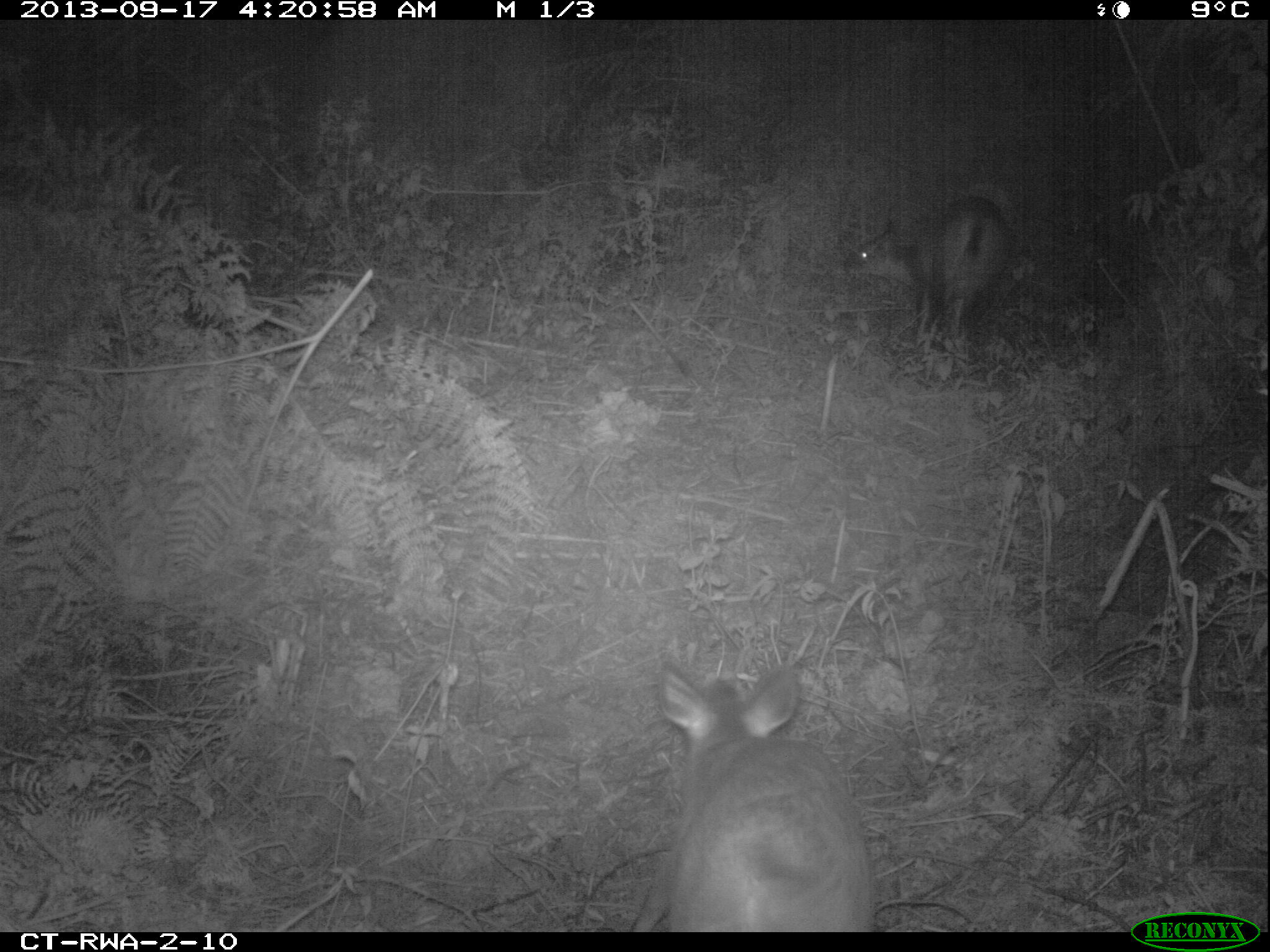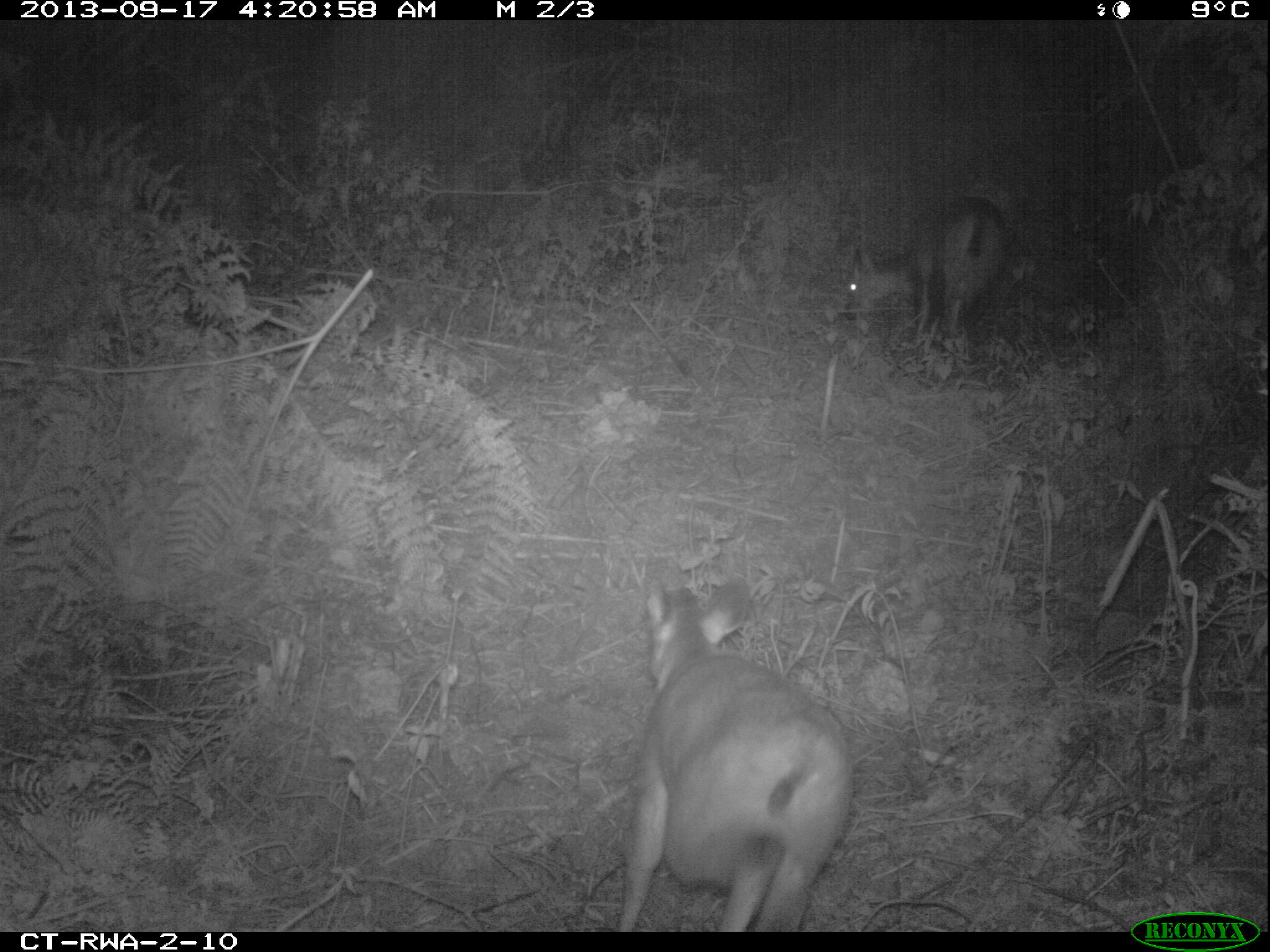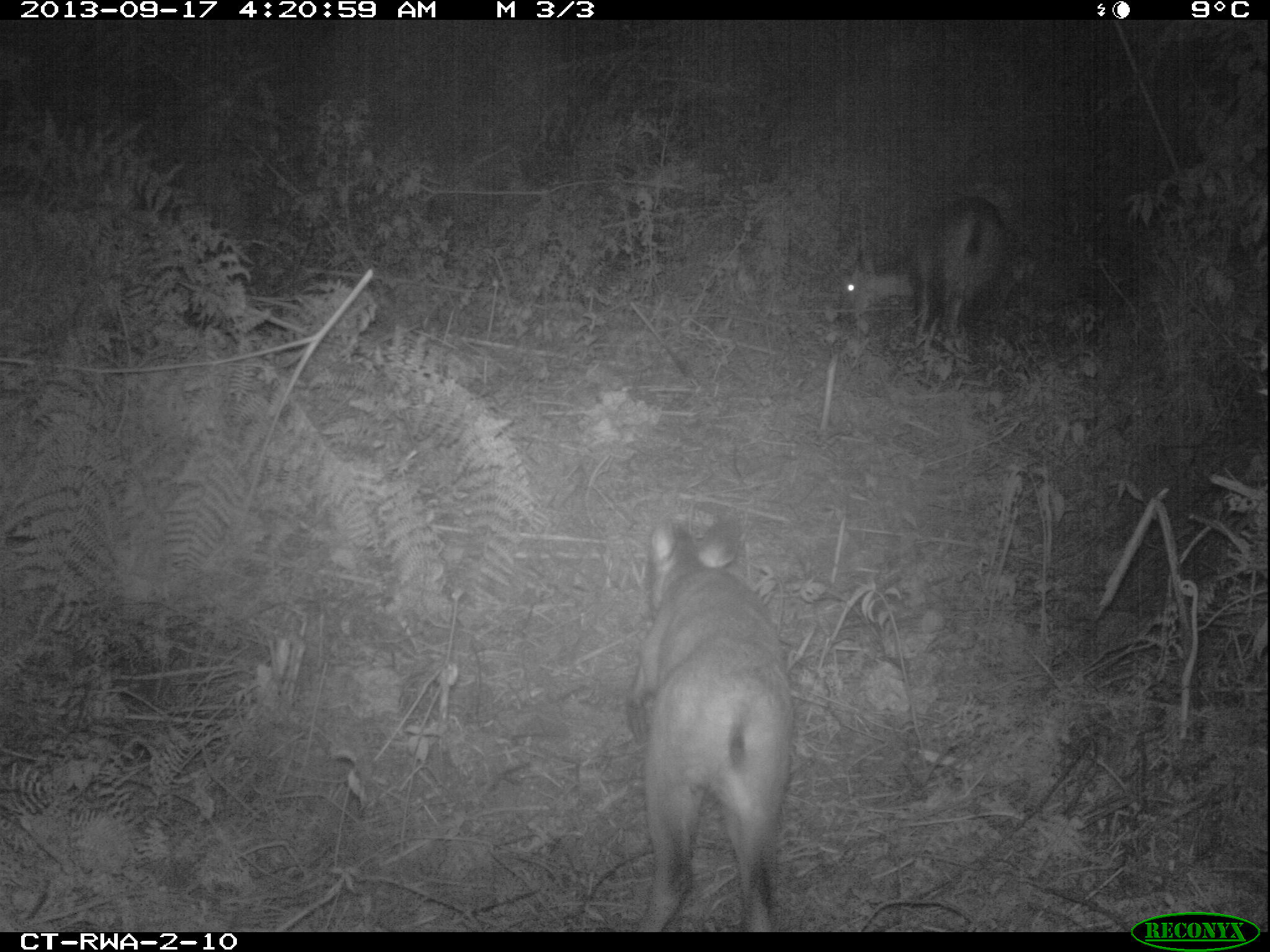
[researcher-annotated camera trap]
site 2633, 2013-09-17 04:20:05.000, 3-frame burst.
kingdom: Animalia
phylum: Chordata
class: Mammalia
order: Artiodactyla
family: Bovidae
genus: Cephalophus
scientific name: Cephalophus nigrifrons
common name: black-fronted duiker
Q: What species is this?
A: Cephalophus nigrifrons (black-fronted duiker).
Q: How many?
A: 2.